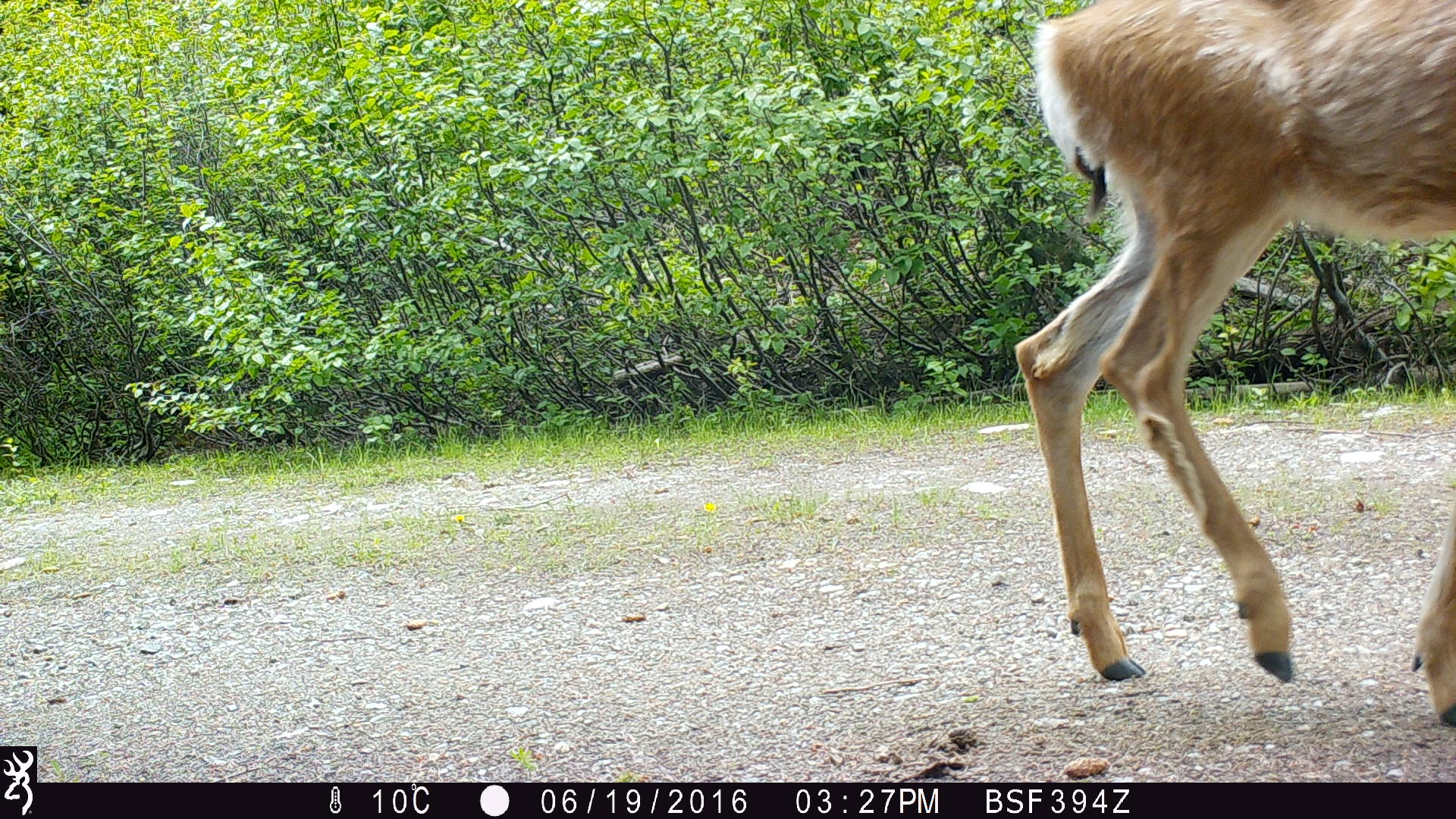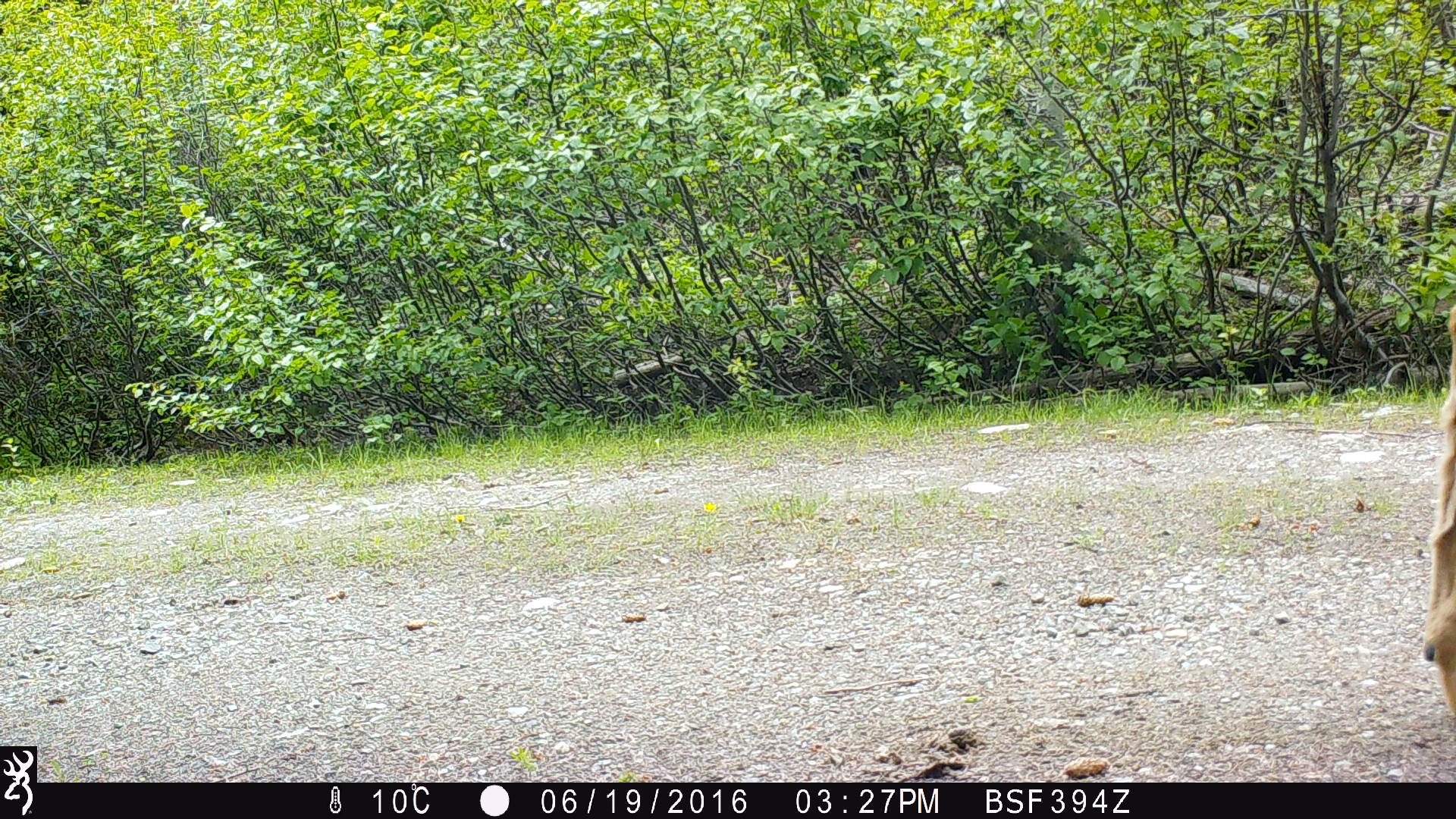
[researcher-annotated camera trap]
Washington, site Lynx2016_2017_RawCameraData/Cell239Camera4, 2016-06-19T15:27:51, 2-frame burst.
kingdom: Animalia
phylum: Chordata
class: Mammalia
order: Artiodactyla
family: Cervidae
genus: Odocoileus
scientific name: Odocoileus hemionus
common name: mule deer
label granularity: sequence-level